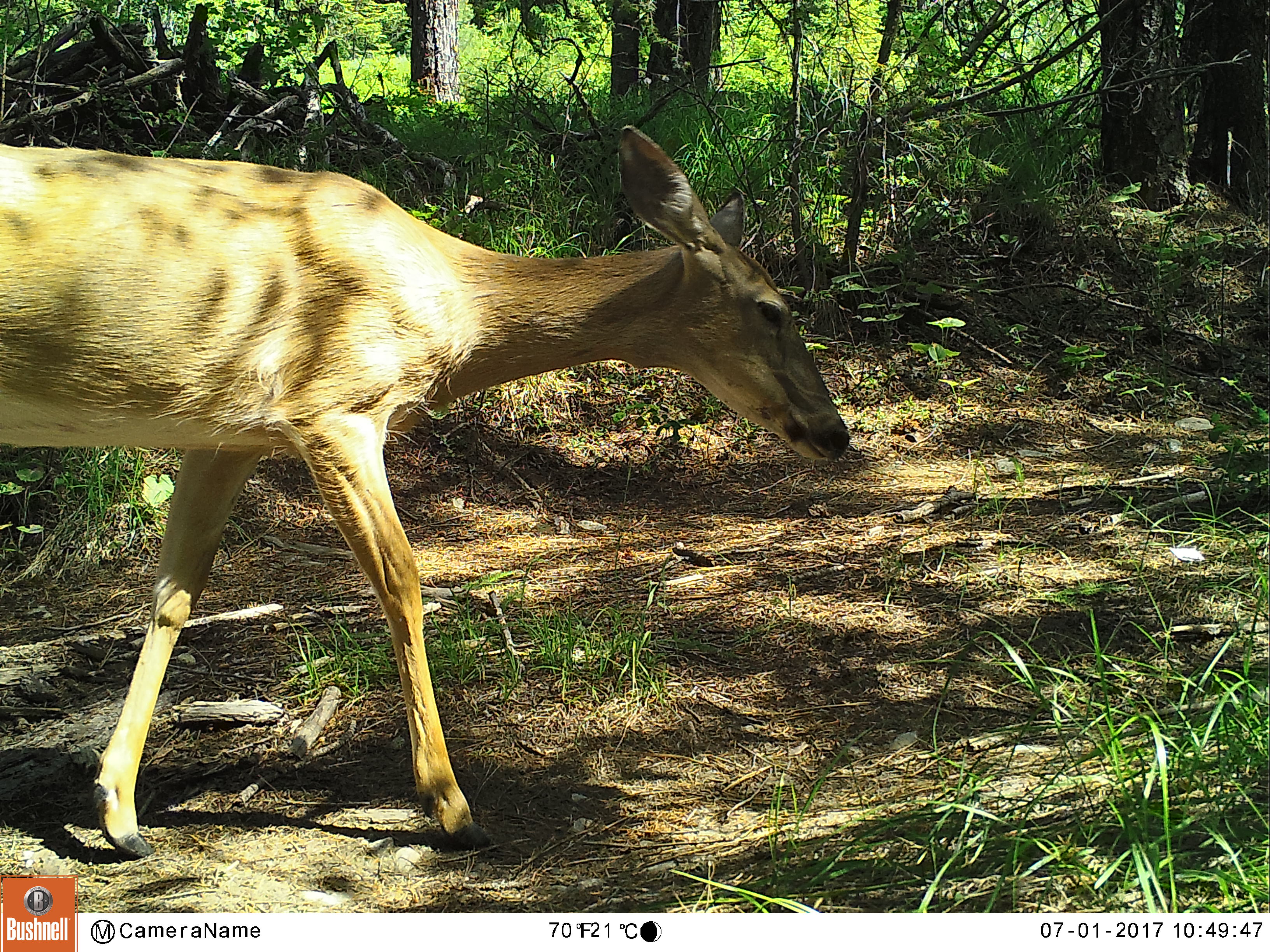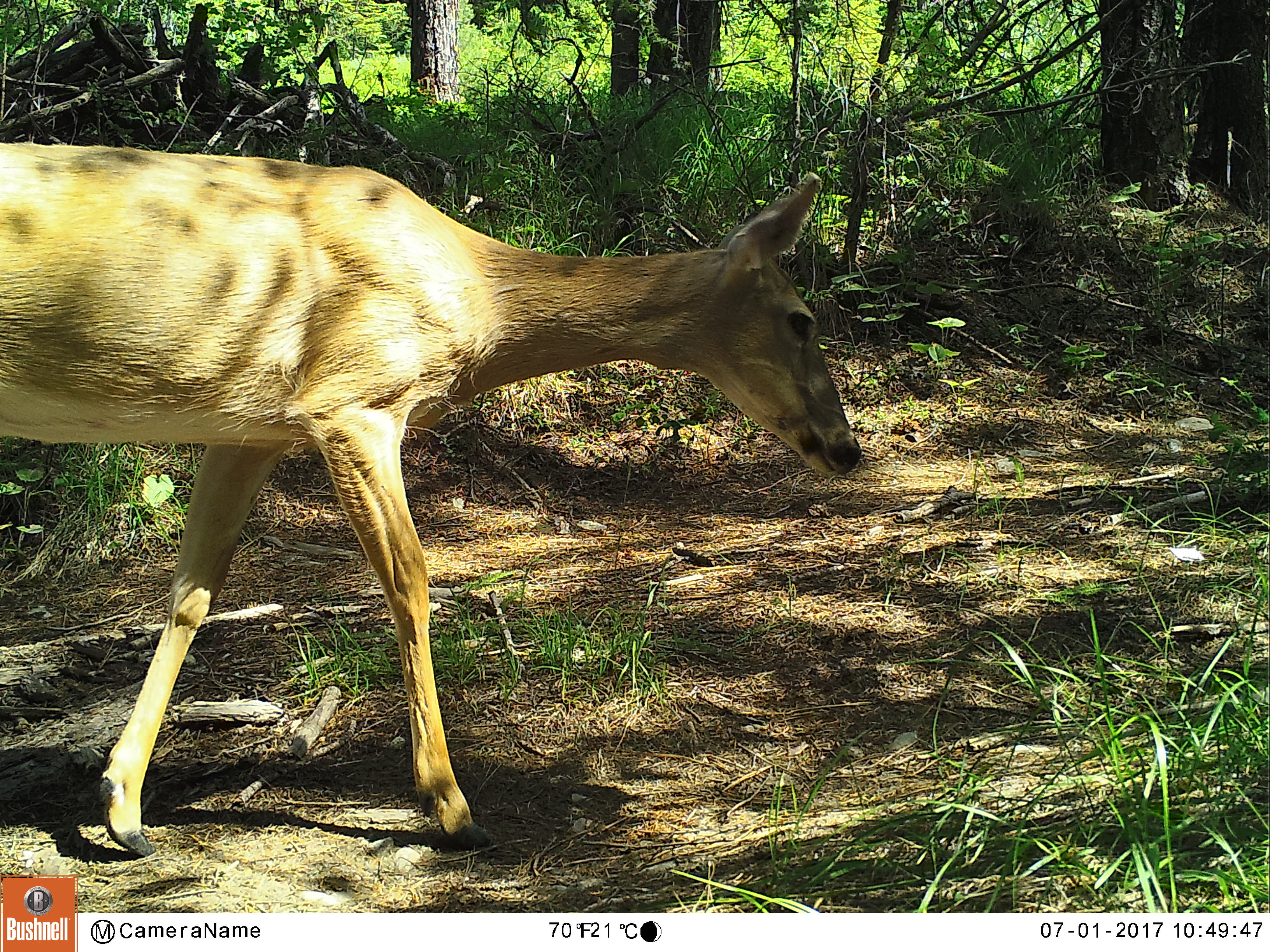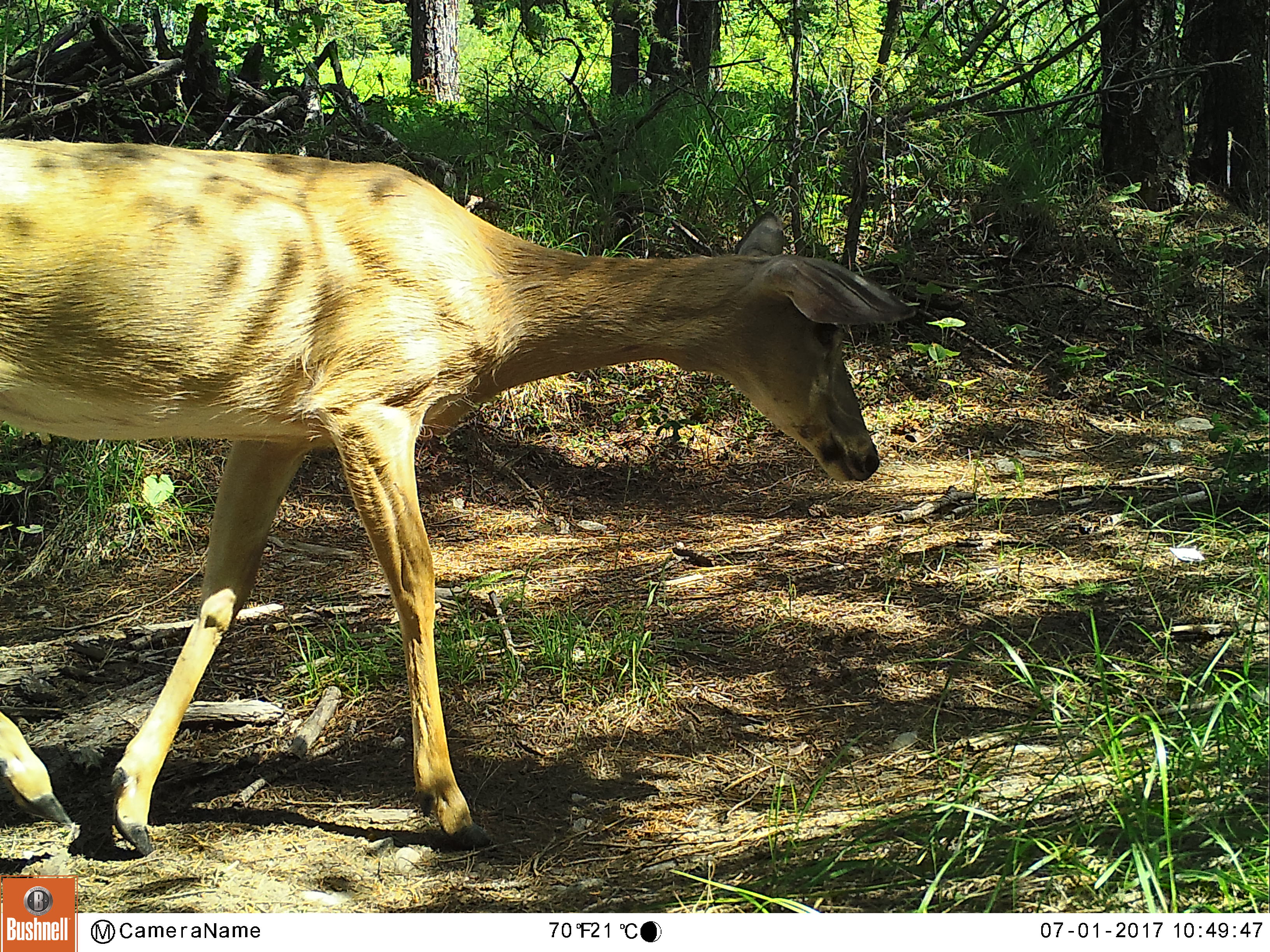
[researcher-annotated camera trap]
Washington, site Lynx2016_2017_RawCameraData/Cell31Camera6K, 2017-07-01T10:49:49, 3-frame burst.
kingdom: Animalia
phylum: Chordata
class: Mammalia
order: Artiodactyla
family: Cervidae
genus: Odocoileus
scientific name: Odocoileus virginianus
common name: white-tailed deer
Odocoileus virginianus (white-tailed deer). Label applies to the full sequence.